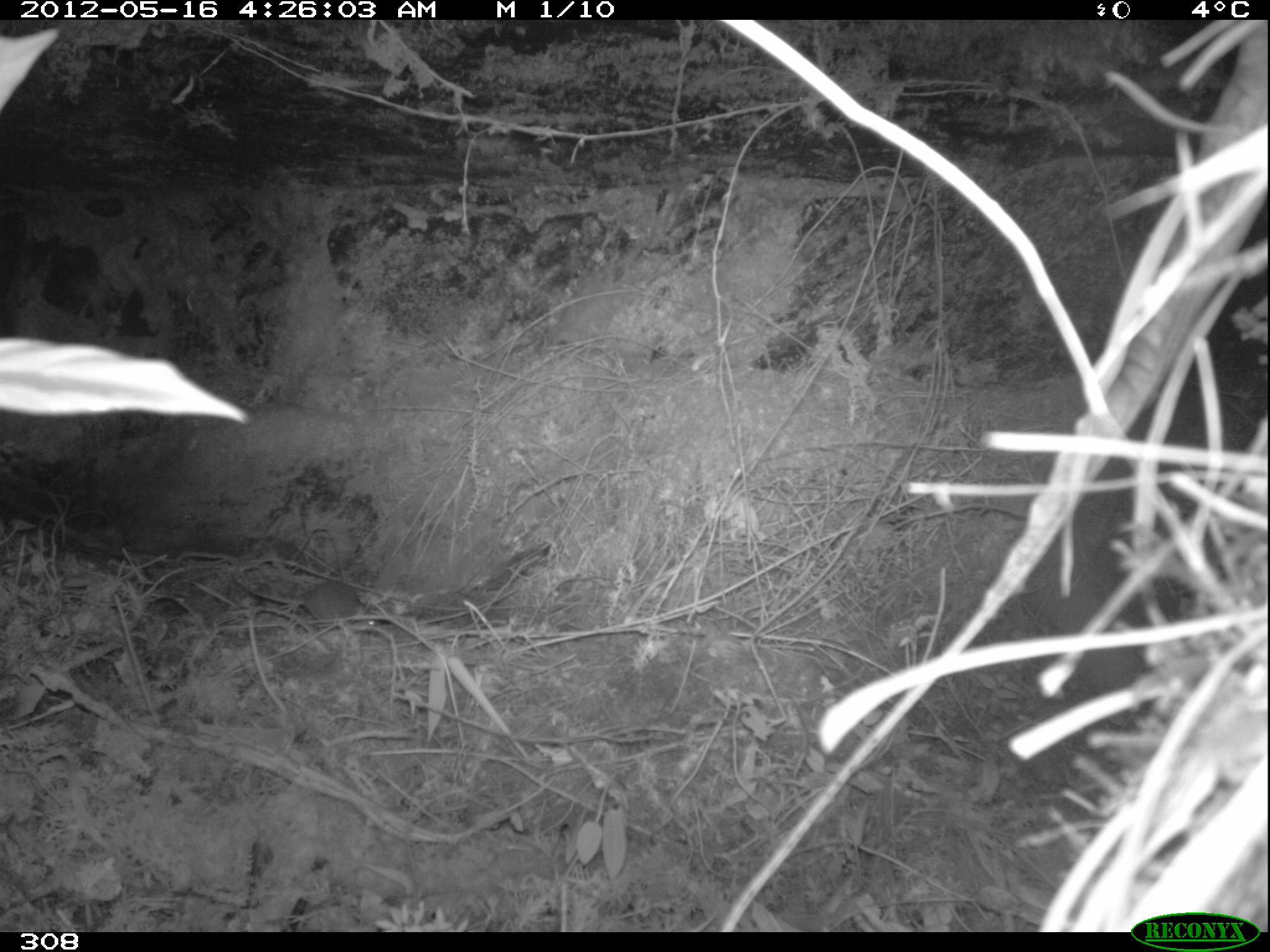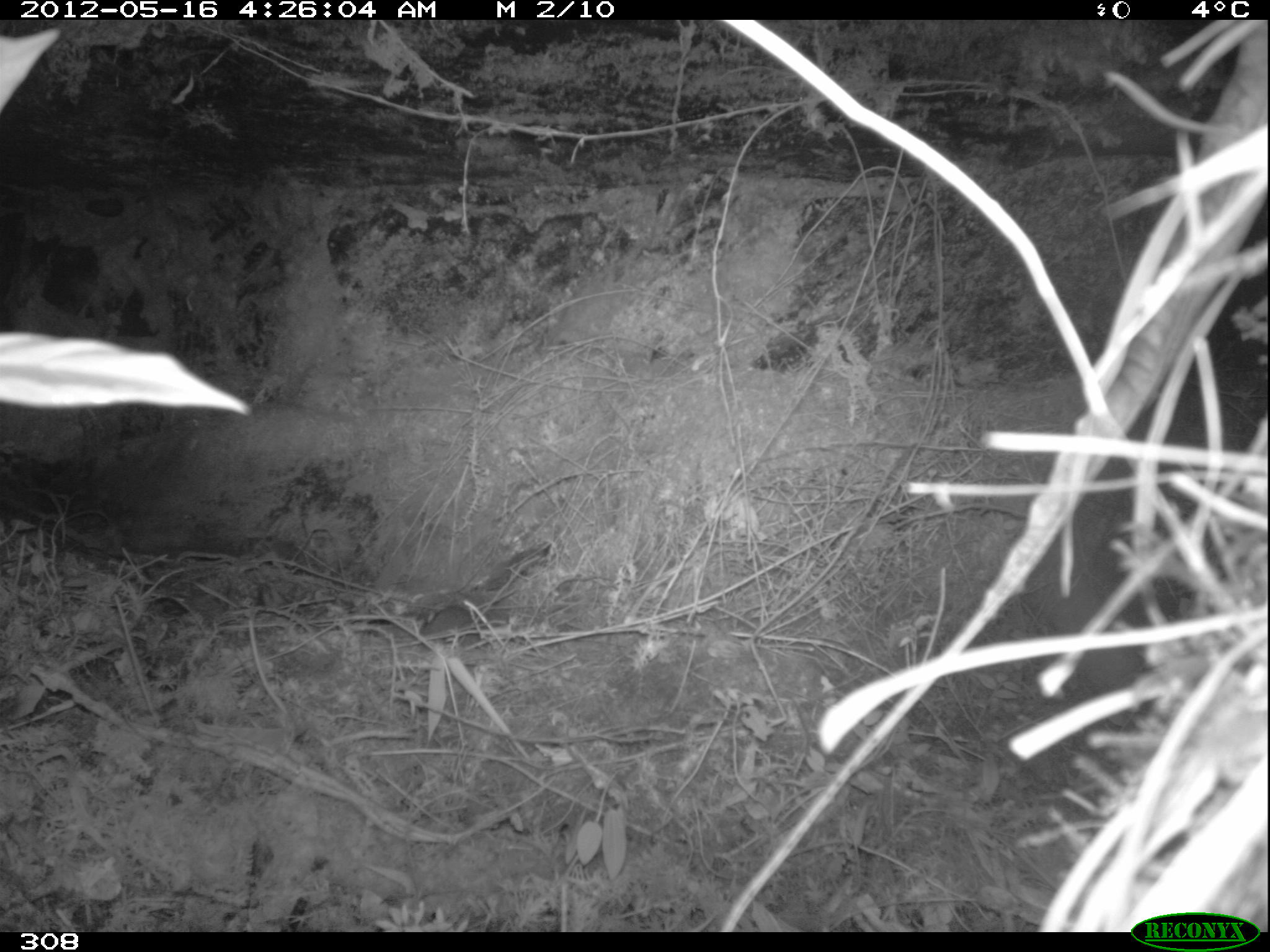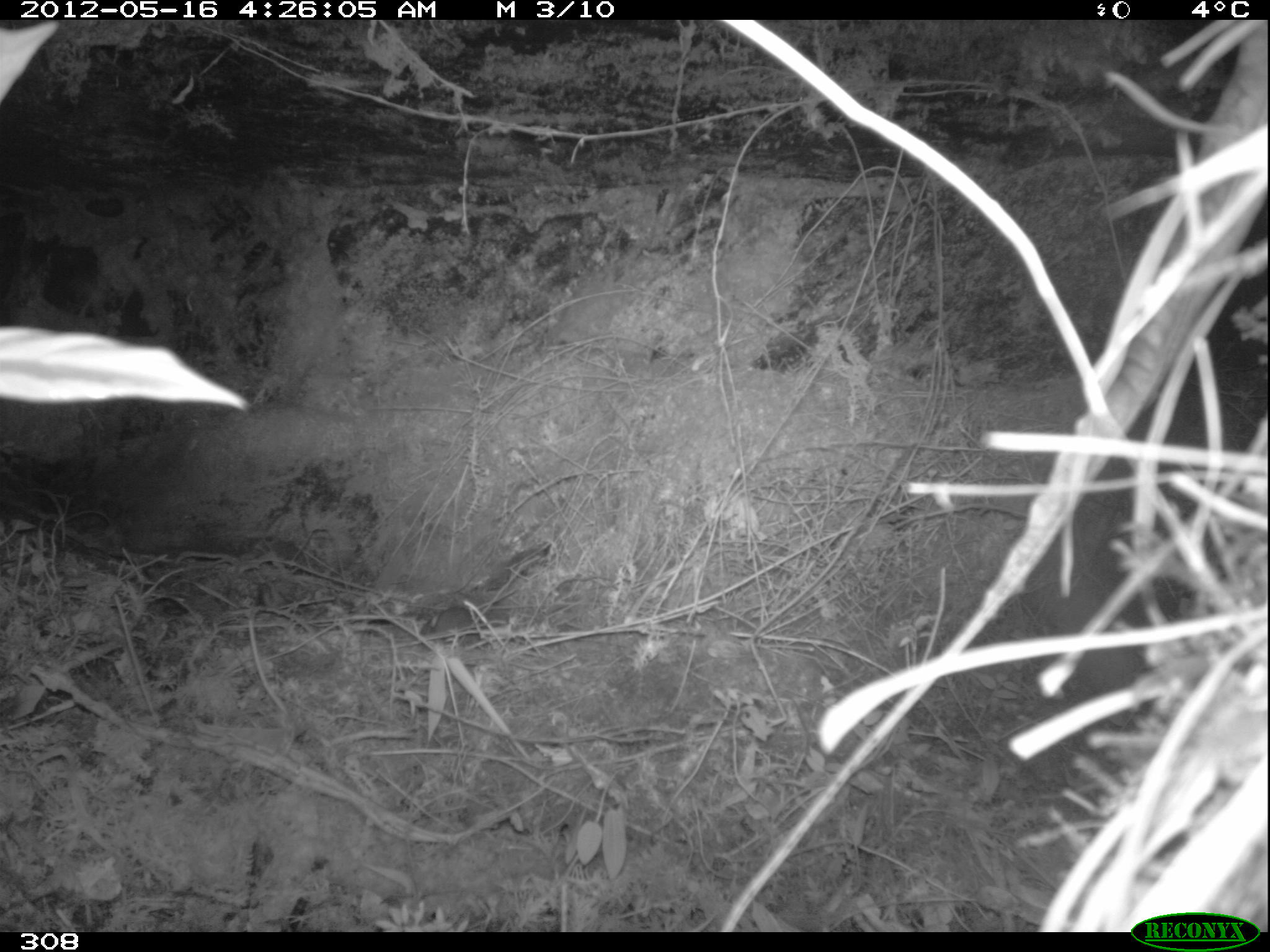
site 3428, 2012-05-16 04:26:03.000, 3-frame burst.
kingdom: Animalia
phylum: Chordata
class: Mammalia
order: Rodentia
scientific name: Rodentia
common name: rodents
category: unknown rodent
Unknown rodent (rodents) (Rodentia).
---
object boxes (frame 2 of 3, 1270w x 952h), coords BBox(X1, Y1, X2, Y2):
unknown rodent: BBox(418, 604, 481, 642)